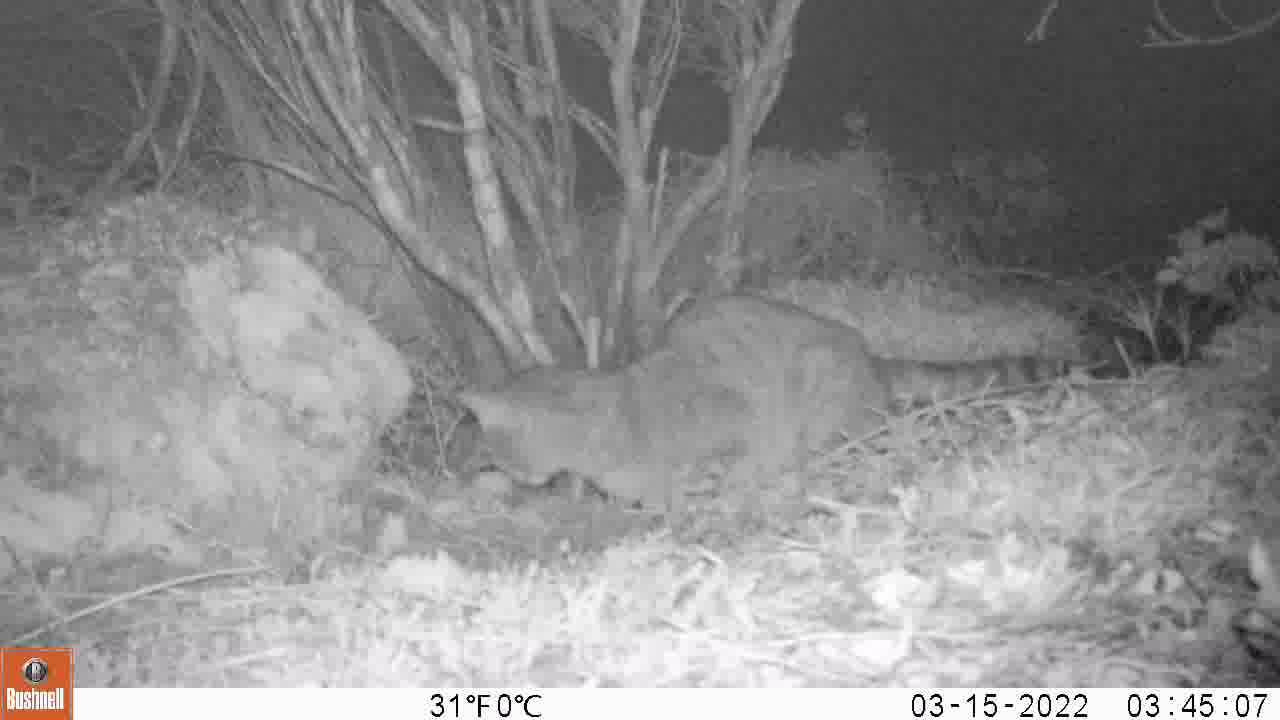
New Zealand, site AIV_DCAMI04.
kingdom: Animalia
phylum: Chordata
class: Mammalia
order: Carnivora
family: Felidae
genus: Felis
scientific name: Felis catus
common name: domestic cat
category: cat